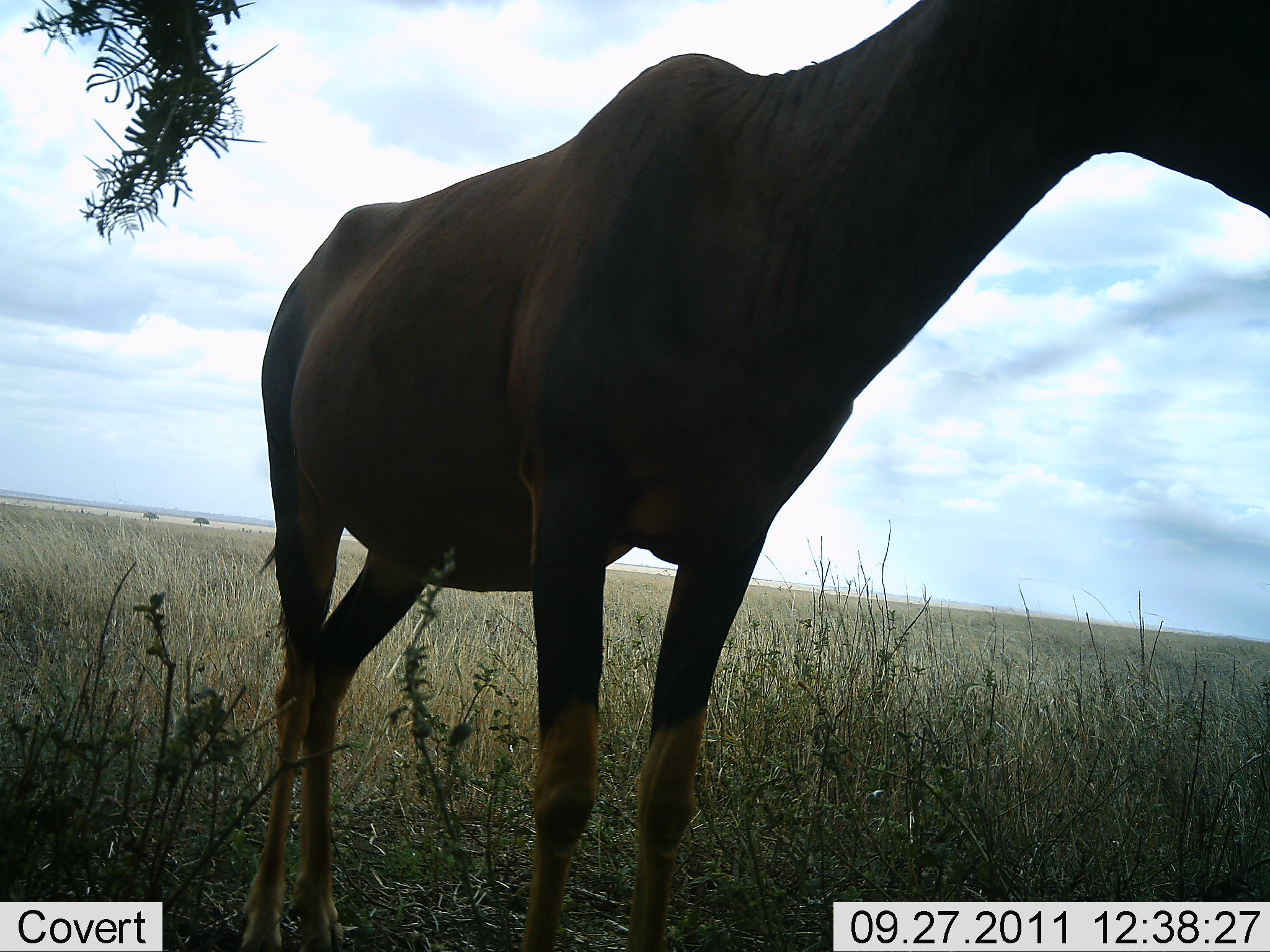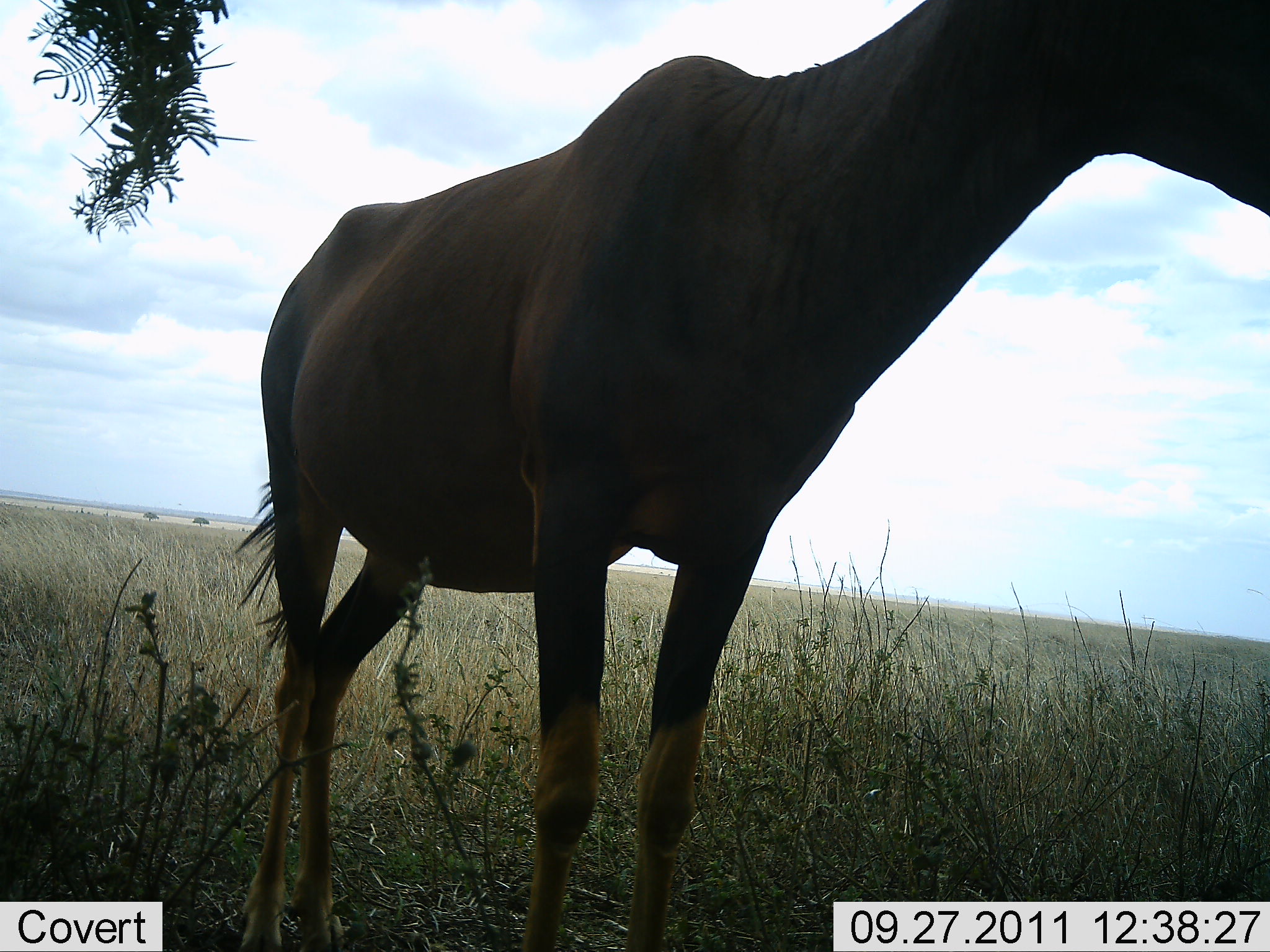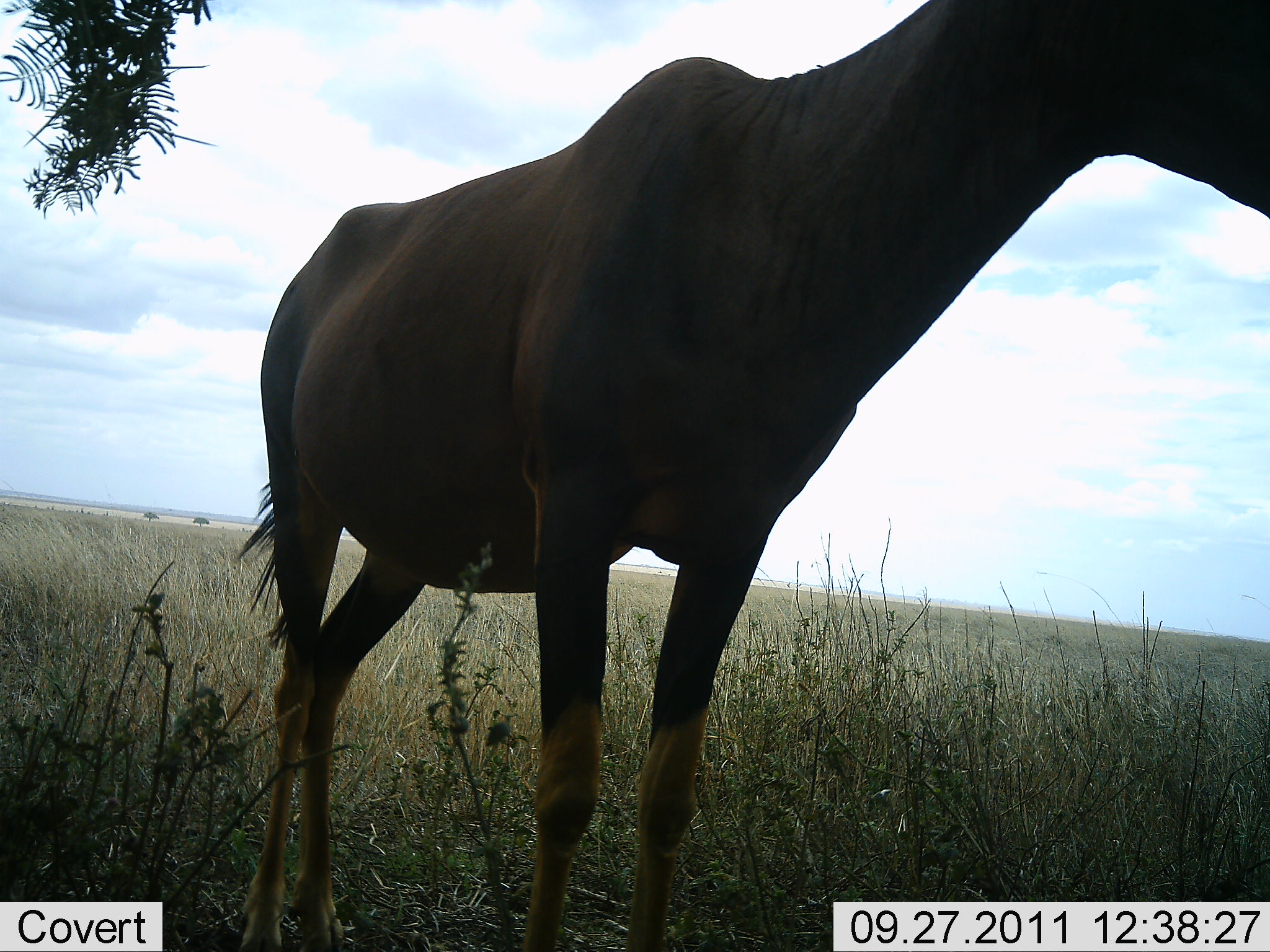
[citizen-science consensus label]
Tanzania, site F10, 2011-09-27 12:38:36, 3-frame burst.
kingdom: Animalia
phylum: Chordata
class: Mammalia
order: Artiodactyla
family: Bovidae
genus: Damaliscus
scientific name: Damaliscus lunatus jimela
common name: topi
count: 1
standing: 92%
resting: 8%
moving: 0%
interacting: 8%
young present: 0%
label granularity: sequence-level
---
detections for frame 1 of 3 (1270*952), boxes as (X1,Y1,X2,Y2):
animal: (240,0,1269,952)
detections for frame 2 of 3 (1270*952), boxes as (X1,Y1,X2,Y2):
animal: (228,0,1270,952)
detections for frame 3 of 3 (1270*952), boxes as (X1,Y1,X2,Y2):
animal: (236,0,1270,950)